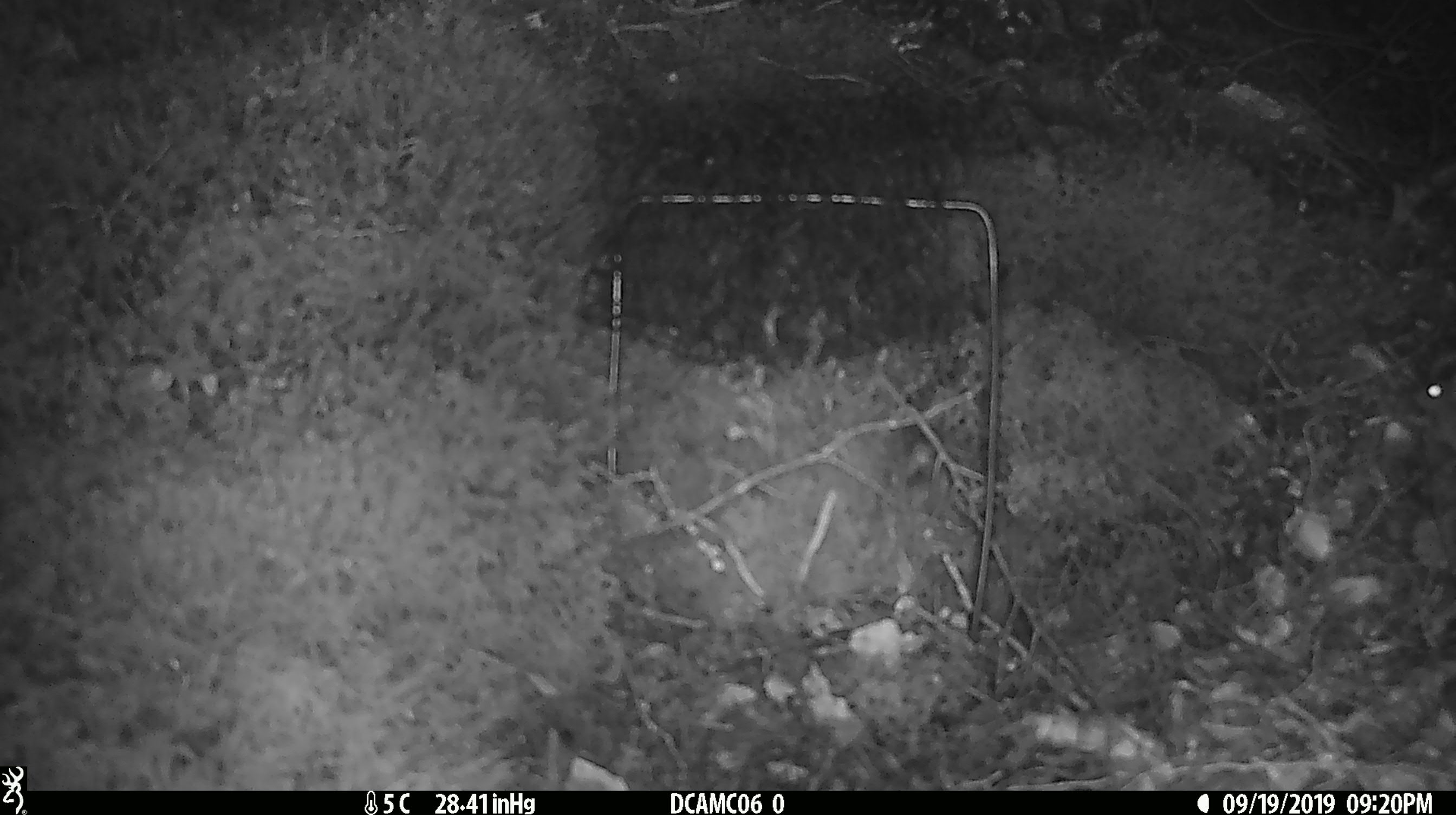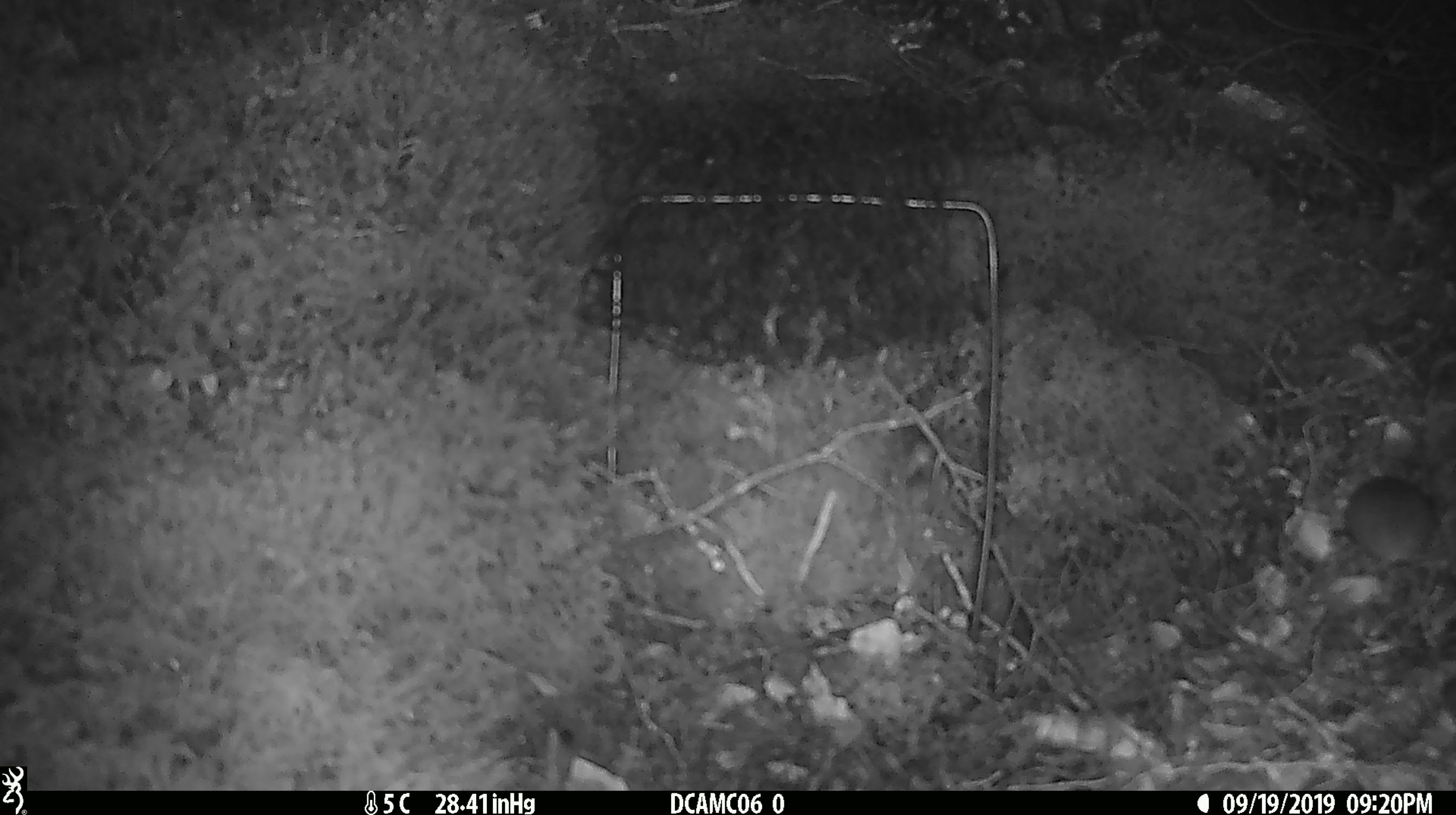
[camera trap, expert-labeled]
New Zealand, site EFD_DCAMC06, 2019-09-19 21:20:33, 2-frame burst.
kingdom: Animalia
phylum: Chordata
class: Mammalia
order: Rodentia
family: Muridae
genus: Mus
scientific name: Mus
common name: mouse